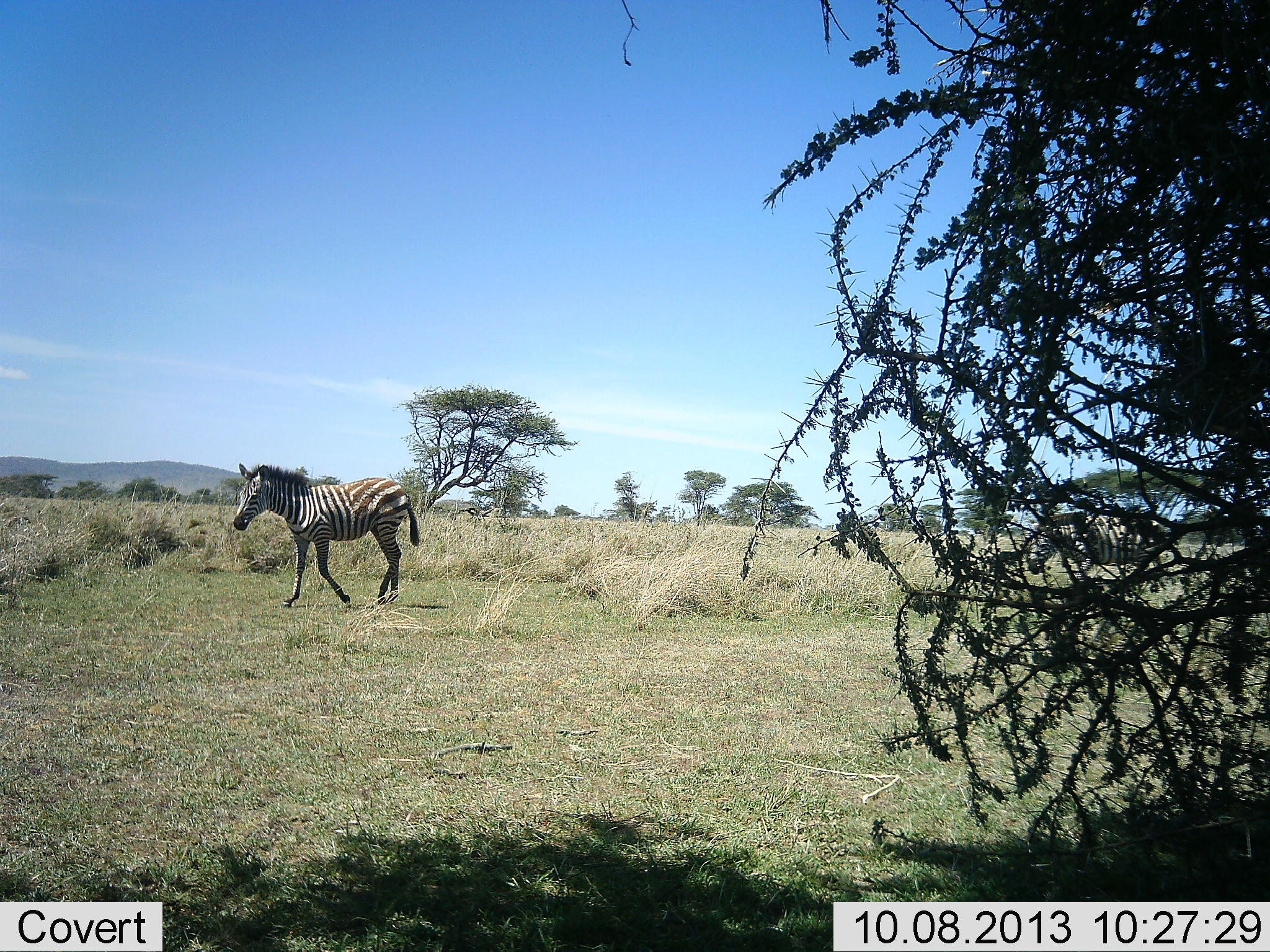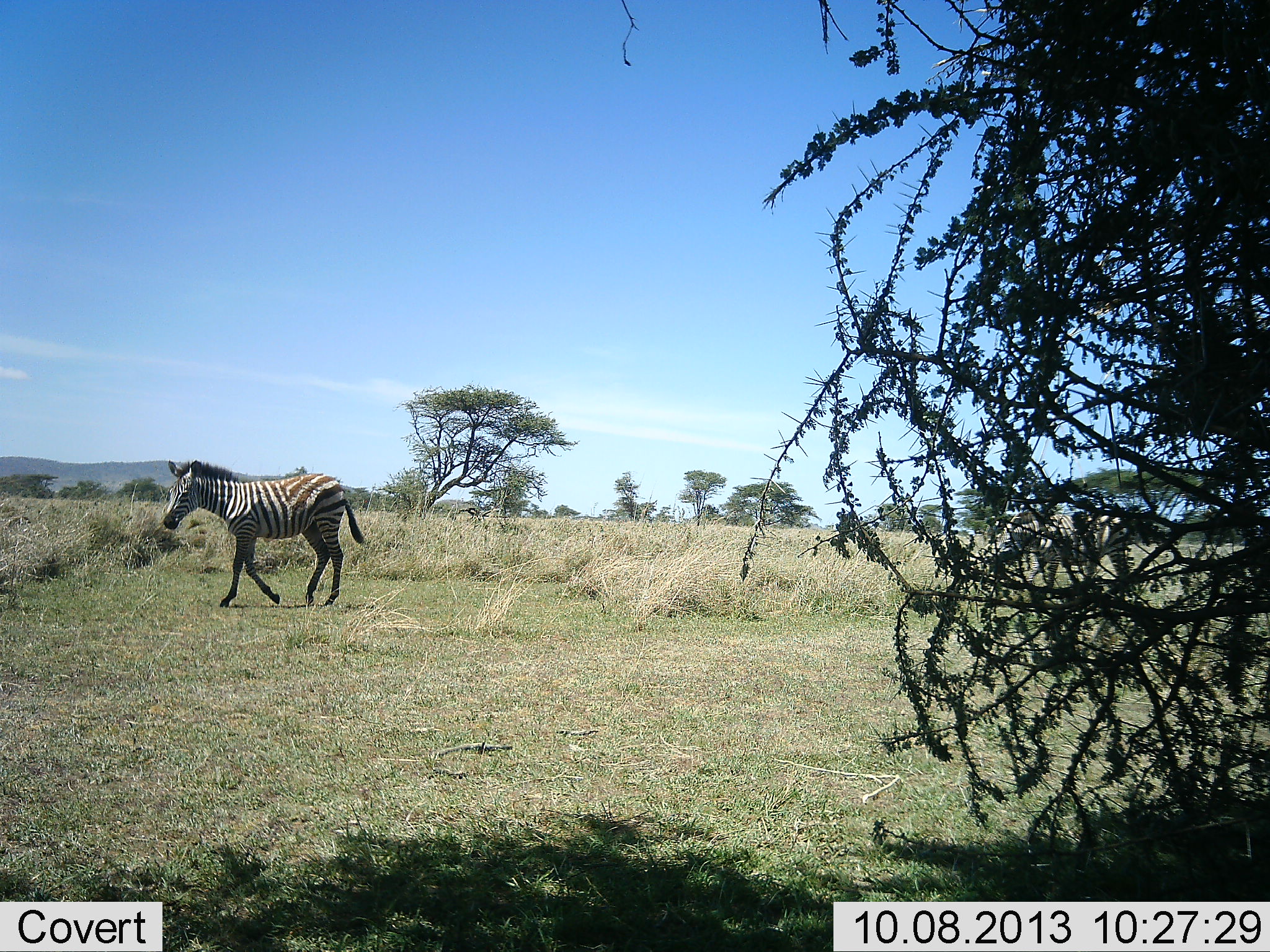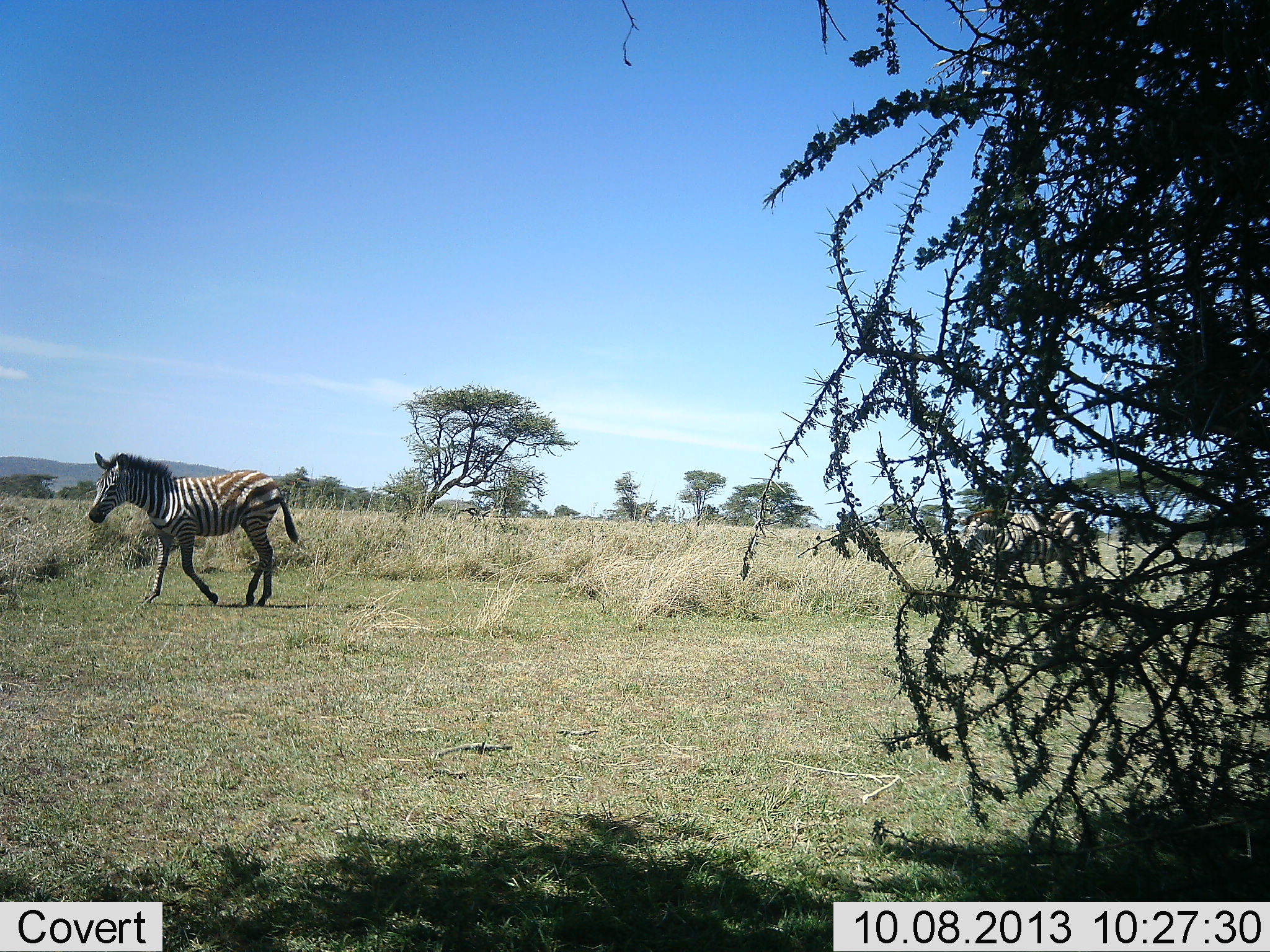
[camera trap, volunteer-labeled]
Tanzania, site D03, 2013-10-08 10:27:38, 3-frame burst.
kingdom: Animalia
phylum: Chordata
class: Mammalia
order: Perissodactyla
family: Equidae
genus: Equus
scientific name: Equus quagga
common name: plains zebra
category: zebra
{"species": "zebra (plains zebra) (Equus quagga)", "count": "2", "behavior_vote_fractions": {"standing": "0%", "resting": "0%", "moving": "100%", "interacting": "0%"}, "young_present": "0%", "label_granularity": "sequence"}